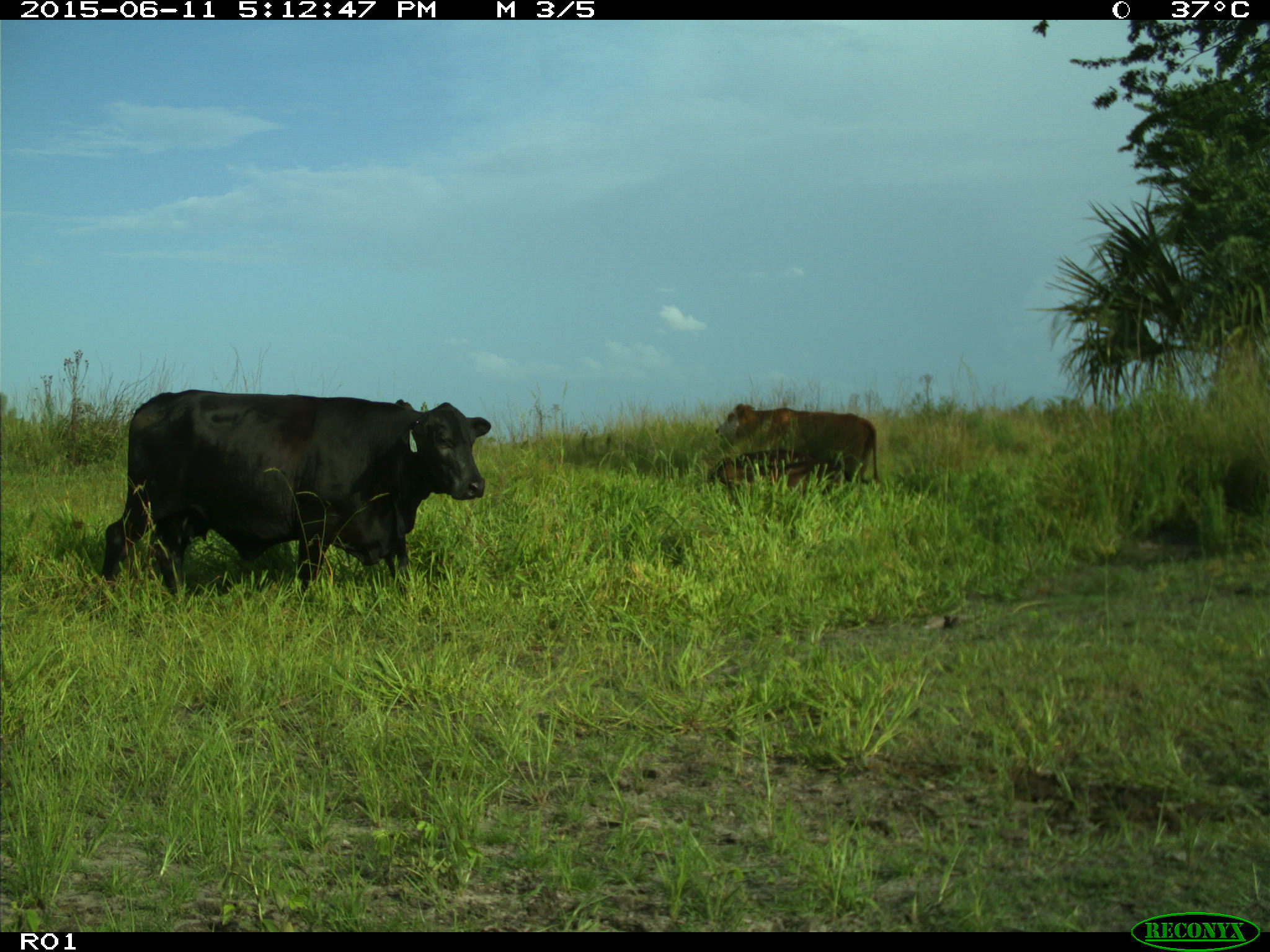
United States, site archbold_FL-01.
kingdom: Animalia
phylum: Chordata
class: Mammalia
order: Artiodactyla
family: Bovidae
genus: Bos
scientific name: Bos taurus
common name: domestic cow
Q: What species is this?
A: Bos taurus (domestic cow).